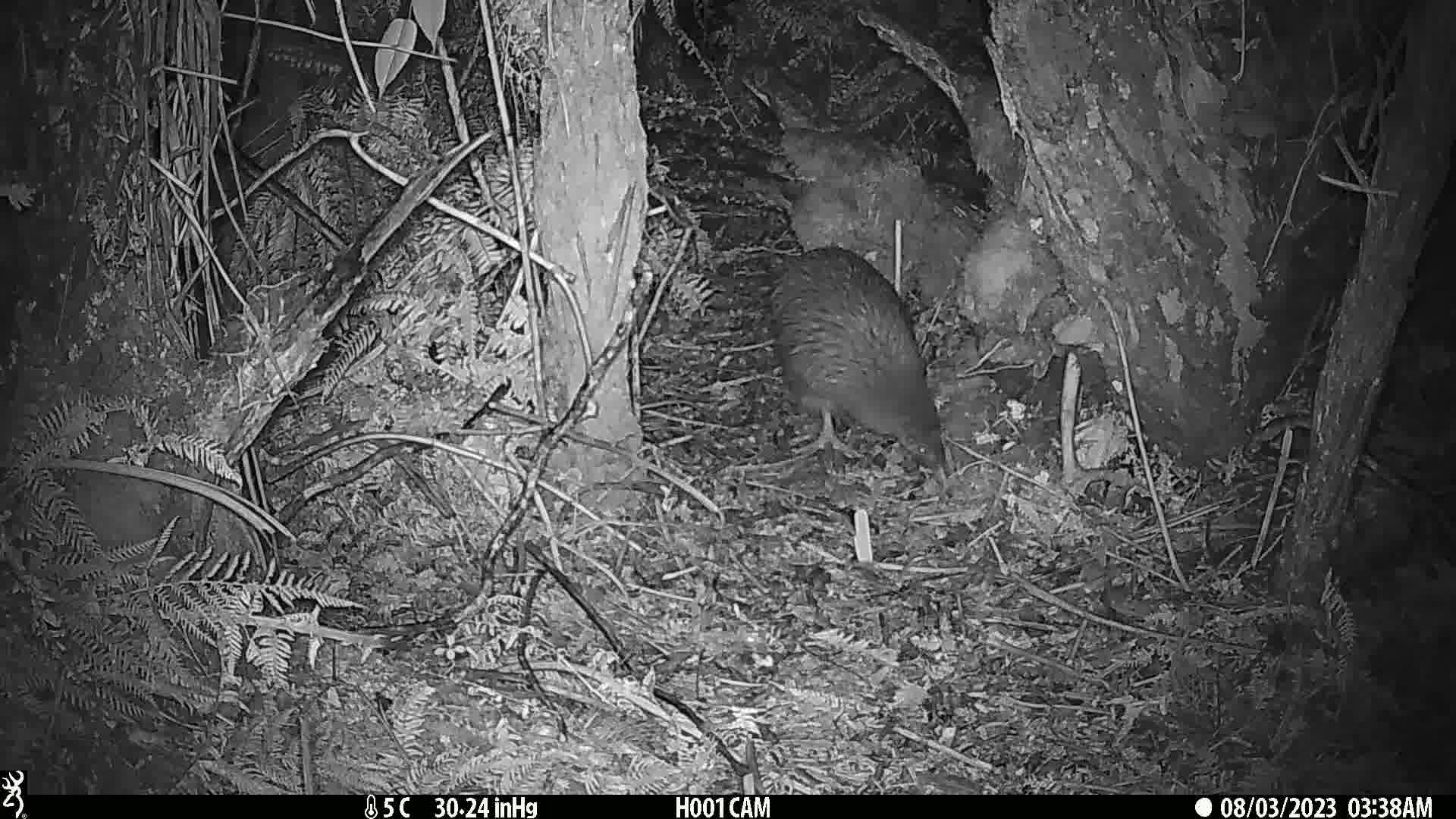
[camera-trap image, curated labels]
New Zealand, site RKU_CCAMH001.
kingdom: Animalia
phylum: Chordata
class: Aves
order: Apterygiformes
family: Apterygidae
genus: Apteryx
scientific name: Apteryx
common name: kiwi